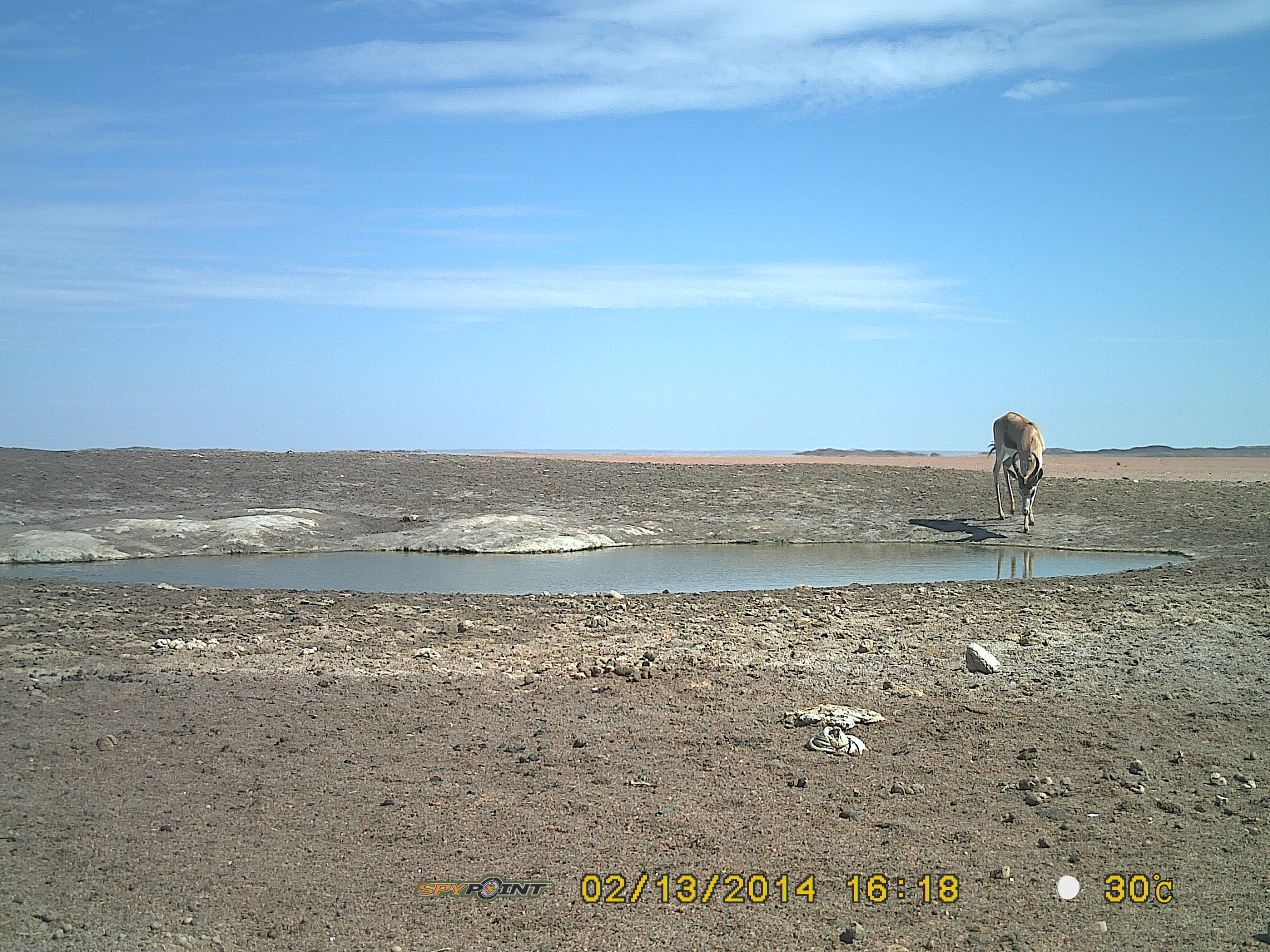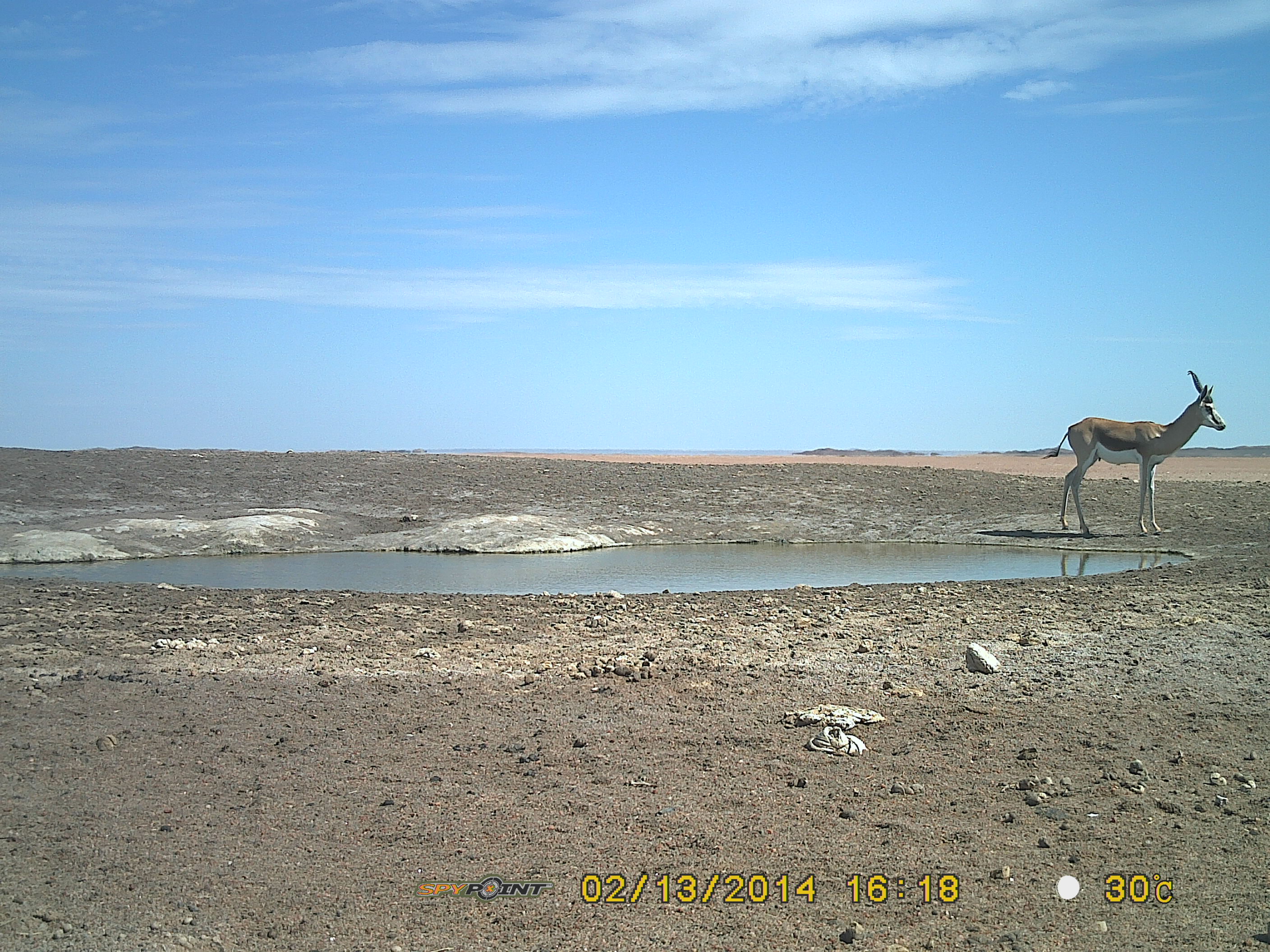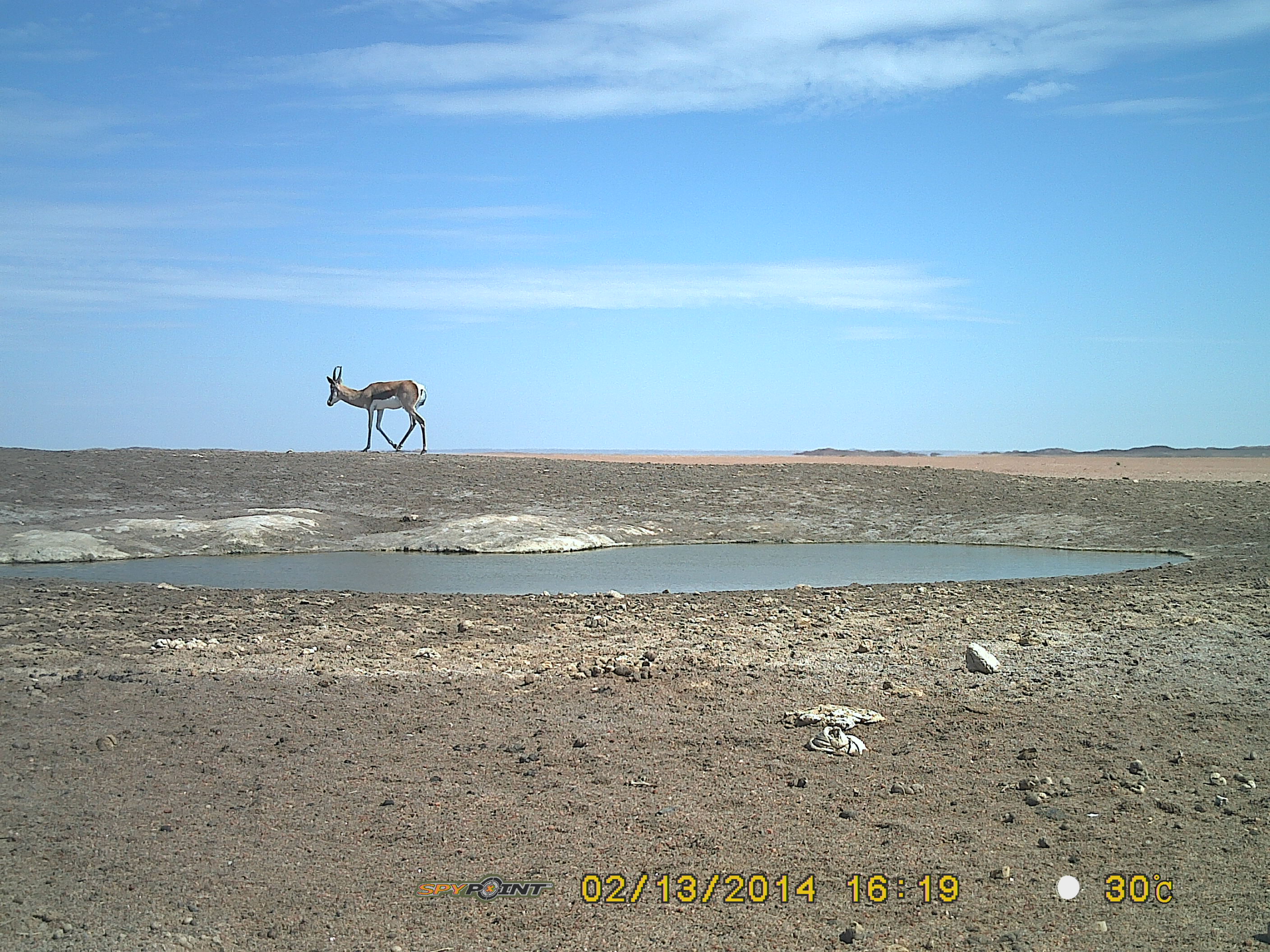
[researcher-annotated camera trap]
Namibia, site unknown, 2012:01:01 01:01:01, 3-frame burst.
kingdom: Animalia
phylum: Chordata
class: Mammalia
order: Artiodactyla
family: Bovidae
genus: Antidorcas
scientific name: Antidorcas marsupialis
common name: springbok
Antidorcas marsupialis (springbok).